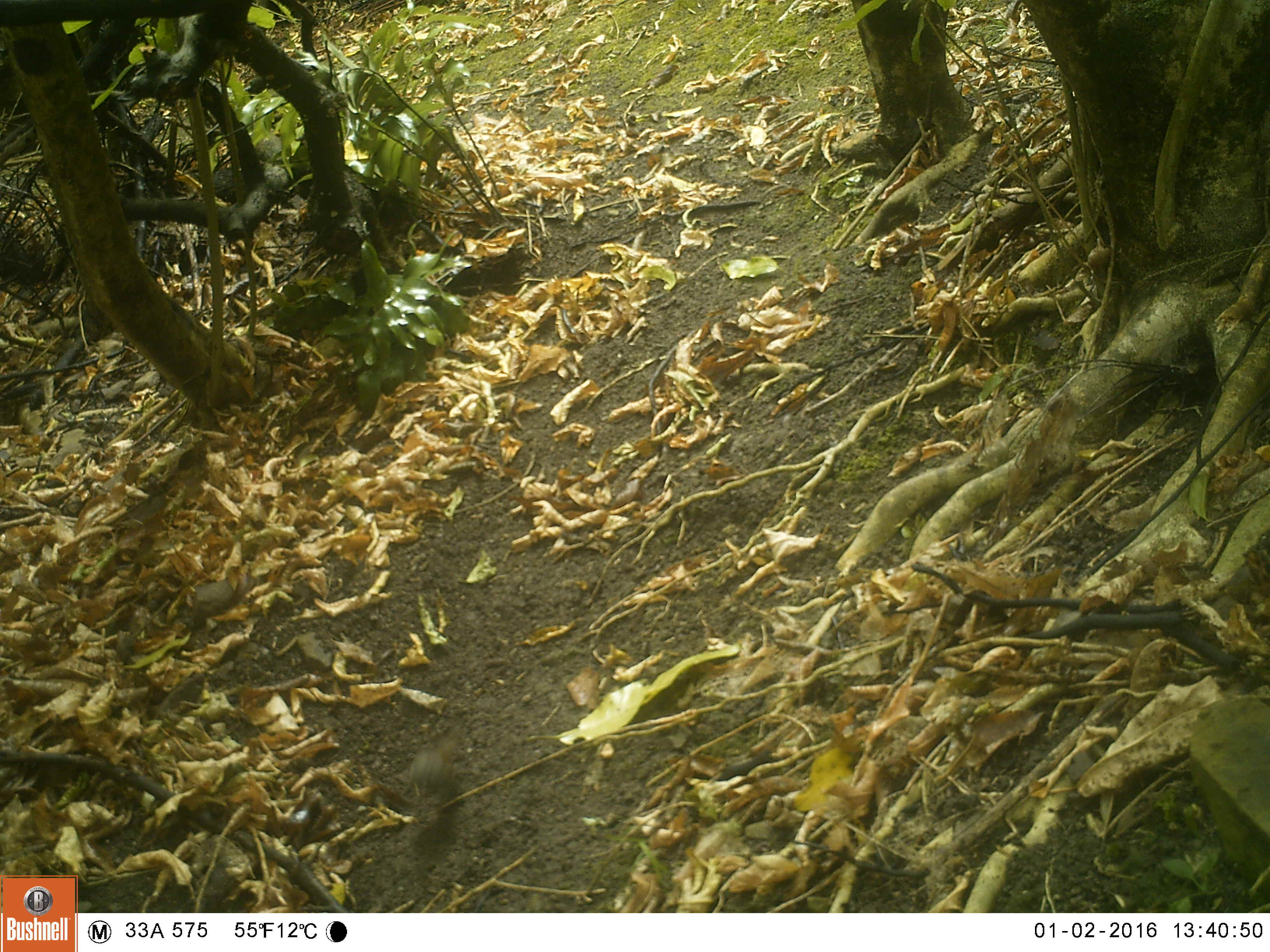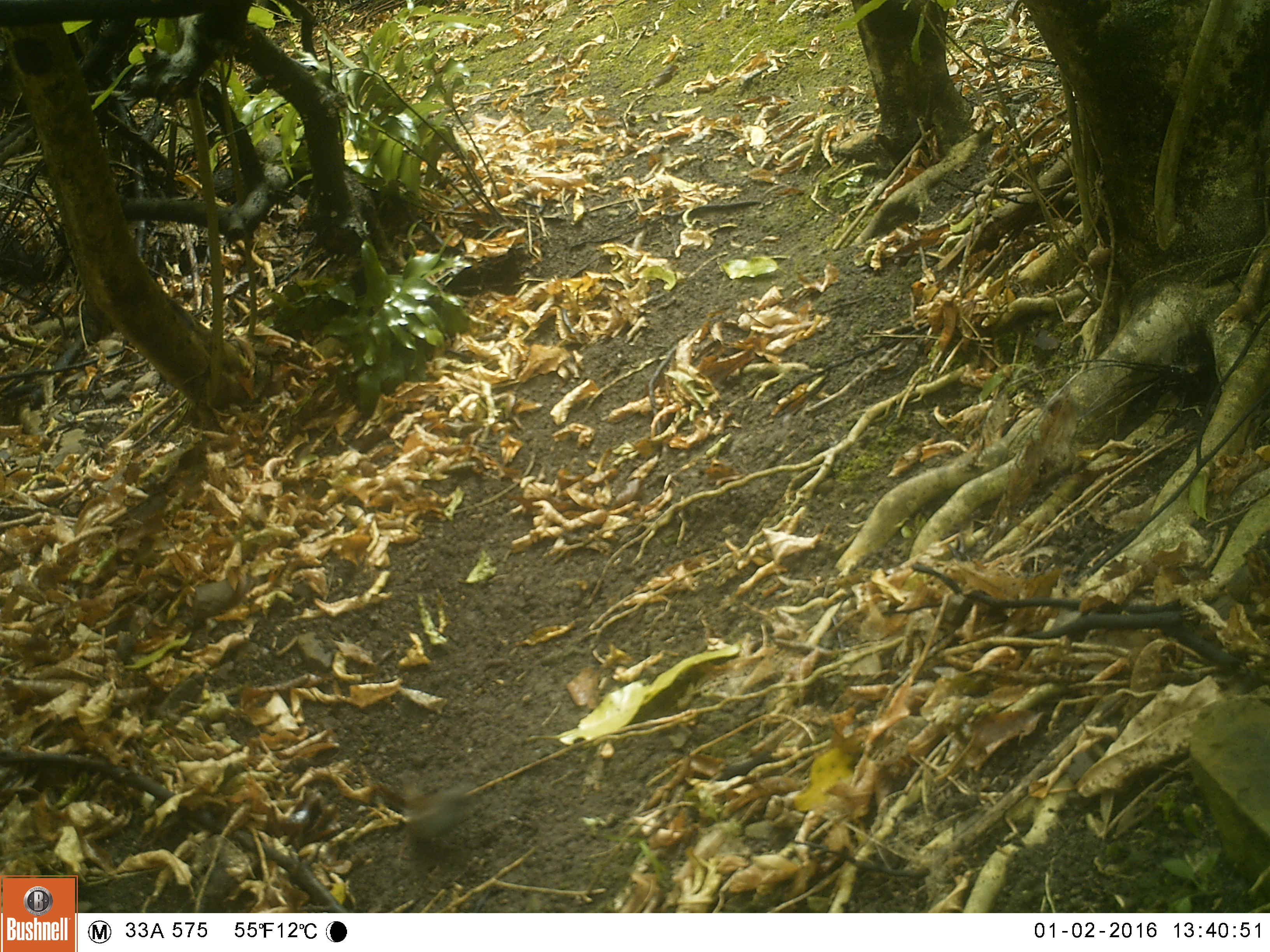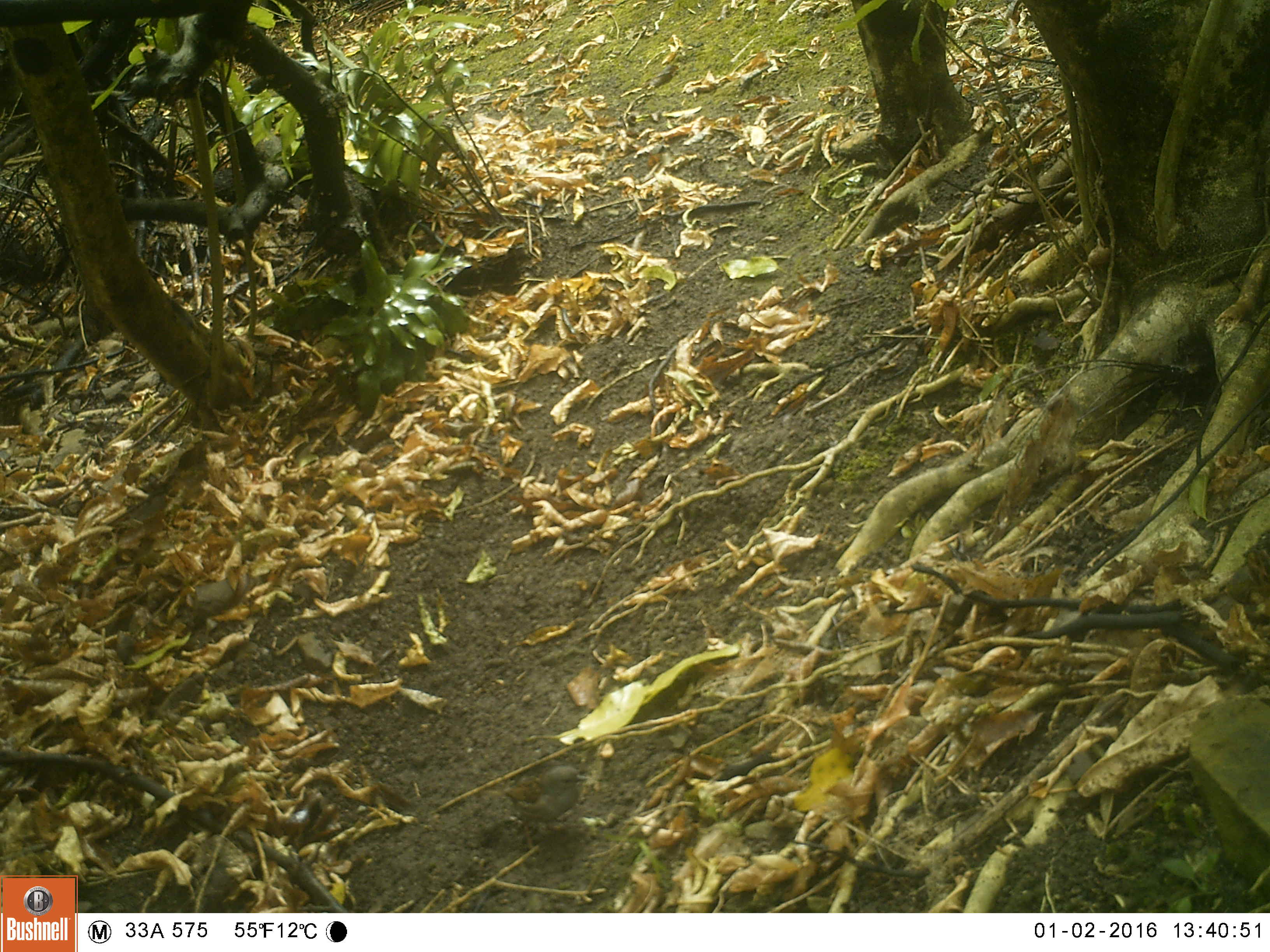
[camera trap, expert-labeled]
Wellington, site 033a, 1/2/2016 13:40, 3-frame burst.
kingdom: Animalia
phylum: Chordata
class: Aves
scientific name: Aves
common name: bird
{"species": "bird (Aves)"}